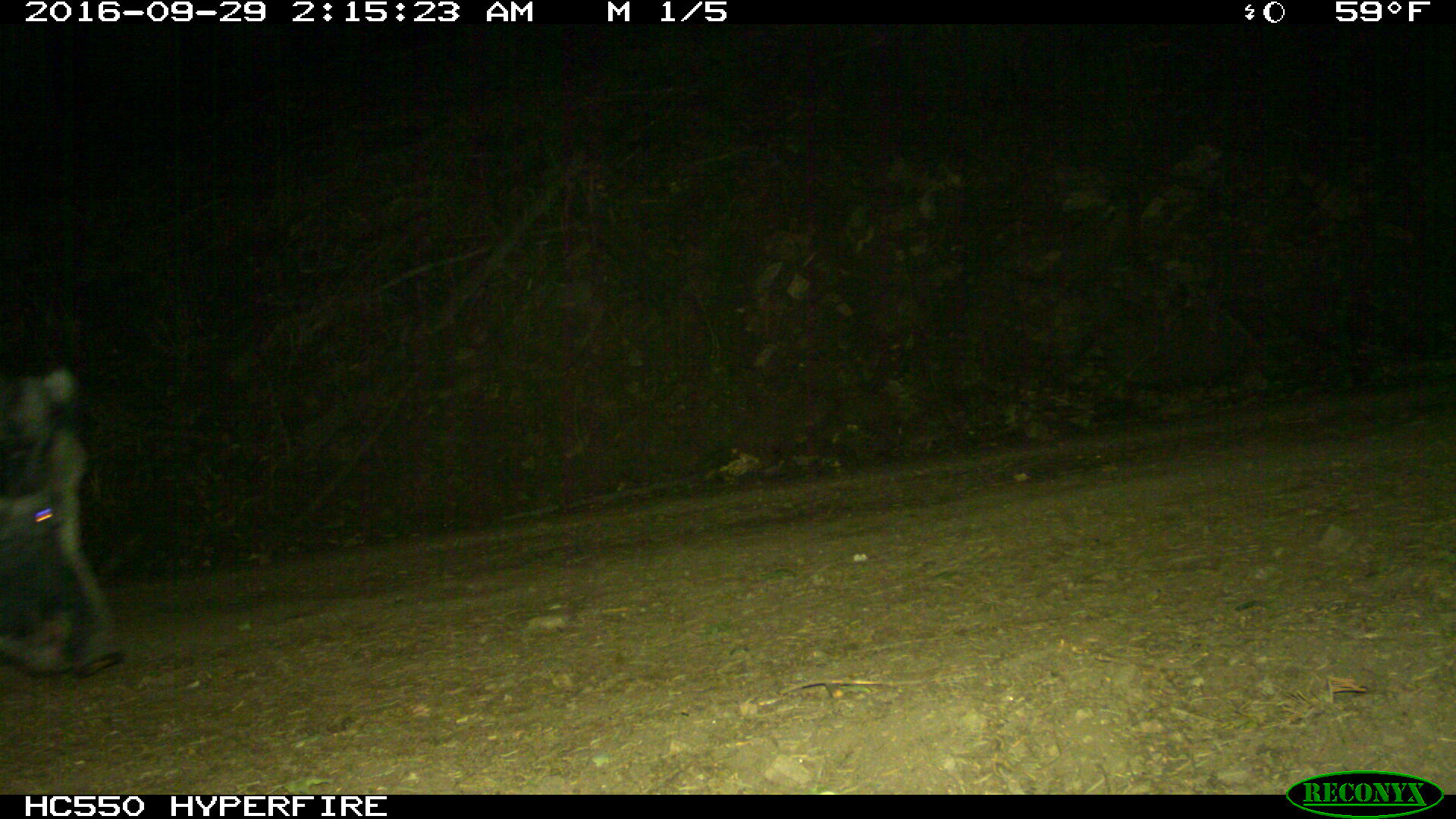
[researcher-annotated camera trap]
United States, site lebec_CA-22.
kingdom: Animalia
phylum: Chordata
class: Mammalia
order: Artiodactyla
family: Suidae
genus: Sus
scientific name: Sus scrofa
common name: wild boar